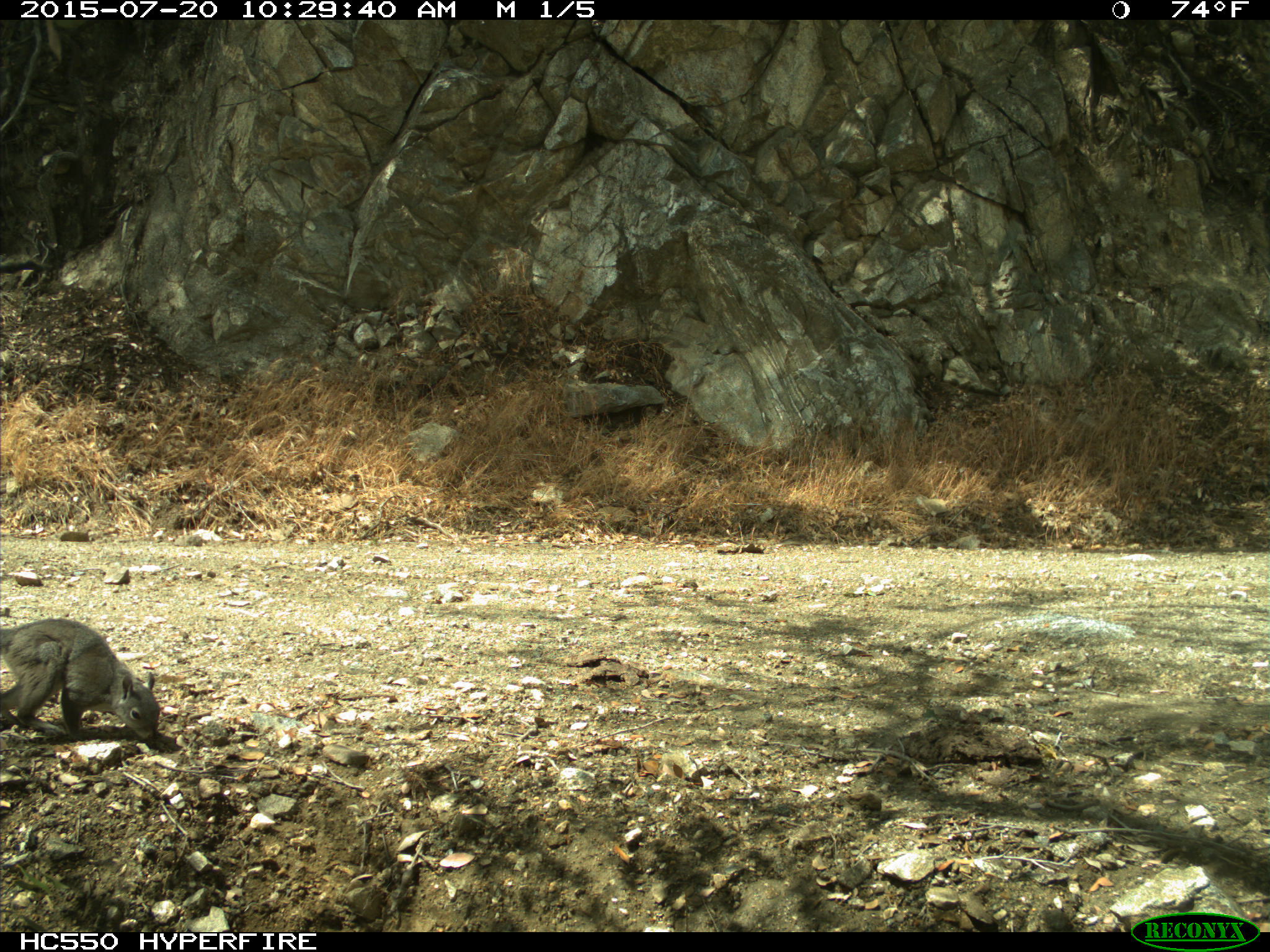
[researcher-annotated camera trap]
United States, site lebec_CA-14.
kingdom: Animalia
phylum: Chordata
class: Mammalia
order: Rodentia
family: Sciuridae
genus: Sciurus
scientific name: Sciurus carolinensis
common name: eastern gray squirrel